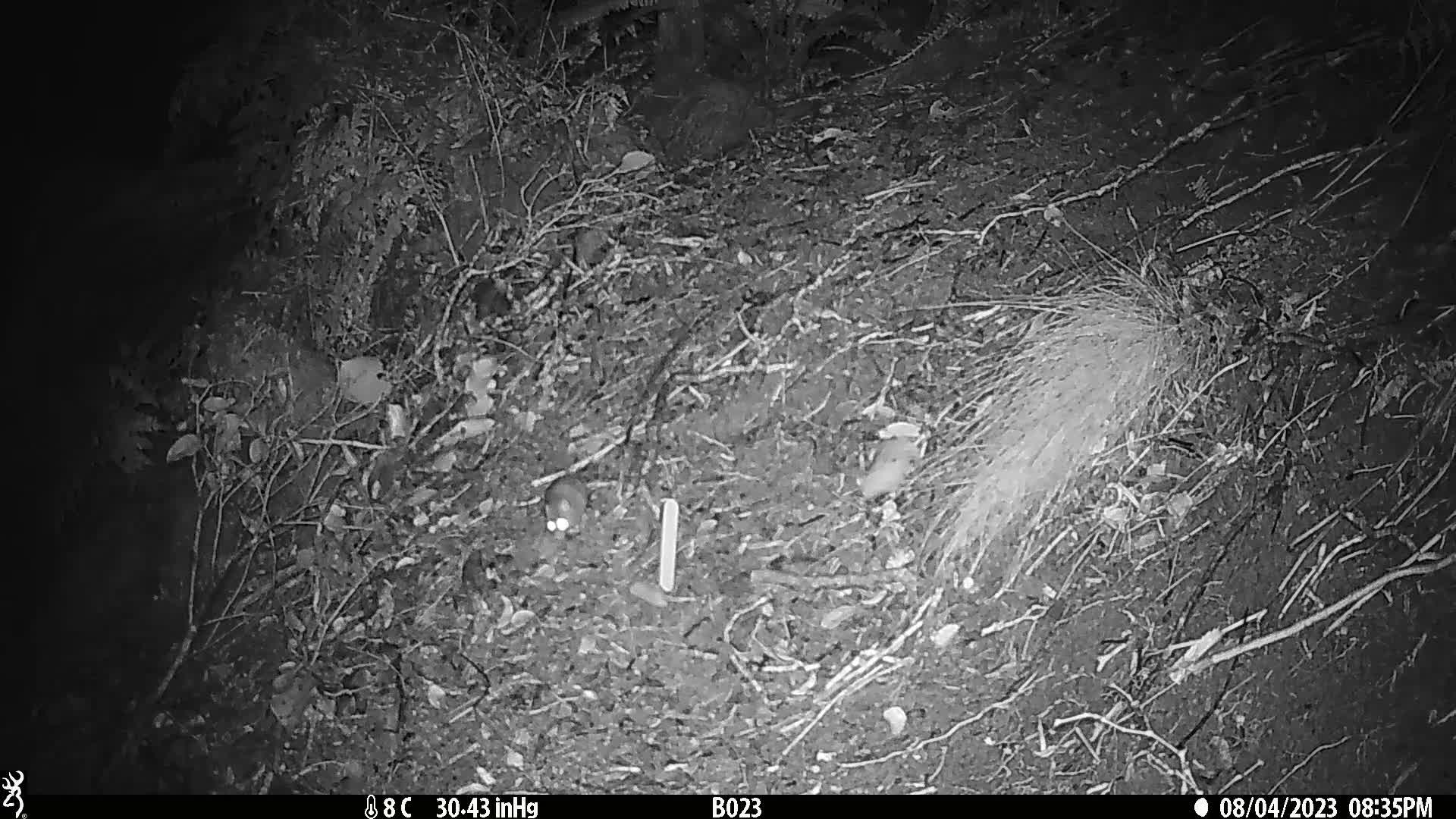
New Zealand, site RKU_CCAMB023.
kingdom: Animalia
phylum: Chordata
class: Mammalia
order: Rodentia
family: Muridae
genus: Rattus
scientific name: Rattus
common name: rat